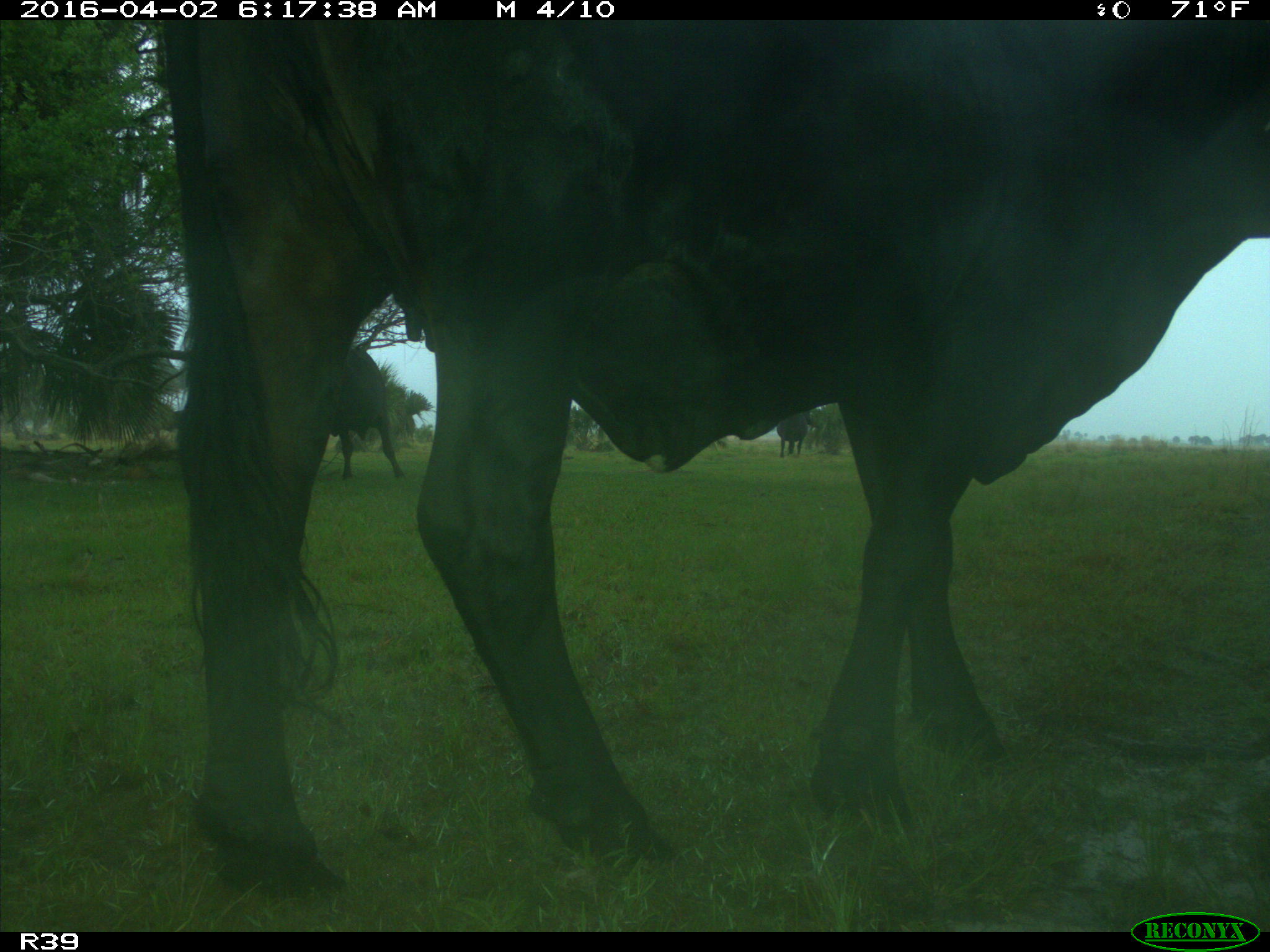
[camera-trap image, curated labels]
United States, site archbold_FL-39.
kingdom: Animalia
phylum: Chordata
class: Mammalia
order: Artiodactyla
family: Bovidae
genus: Bos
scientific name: Bos taurus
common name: domestic cow